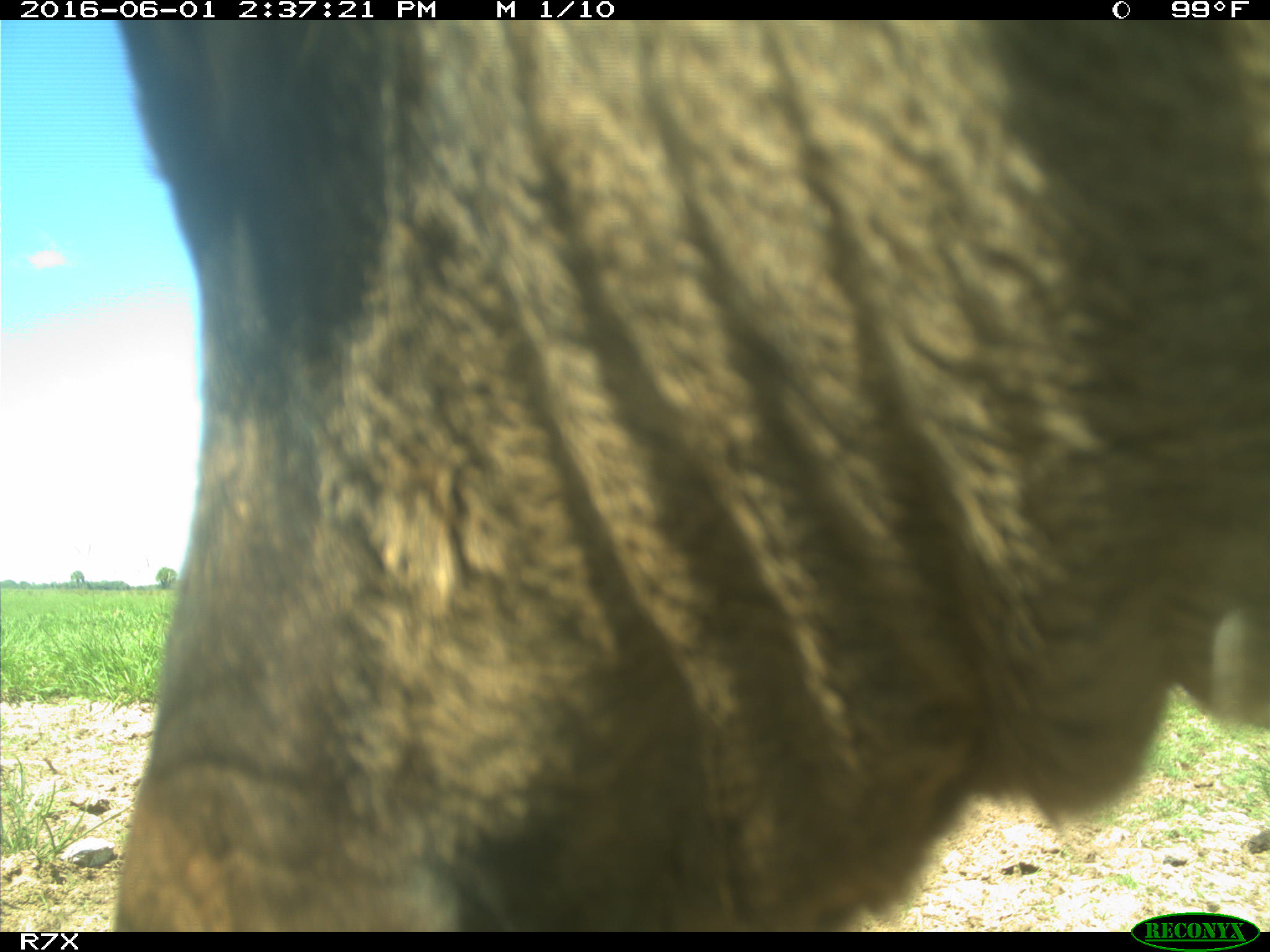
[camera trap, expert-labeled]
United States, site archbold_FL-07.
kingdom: Animalia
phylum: Chordata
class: Mammalia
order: Artiodactyla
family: Bovidae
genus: Bos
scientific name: Bos taurus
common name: domestic cow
Bos taurus (domestic cow).